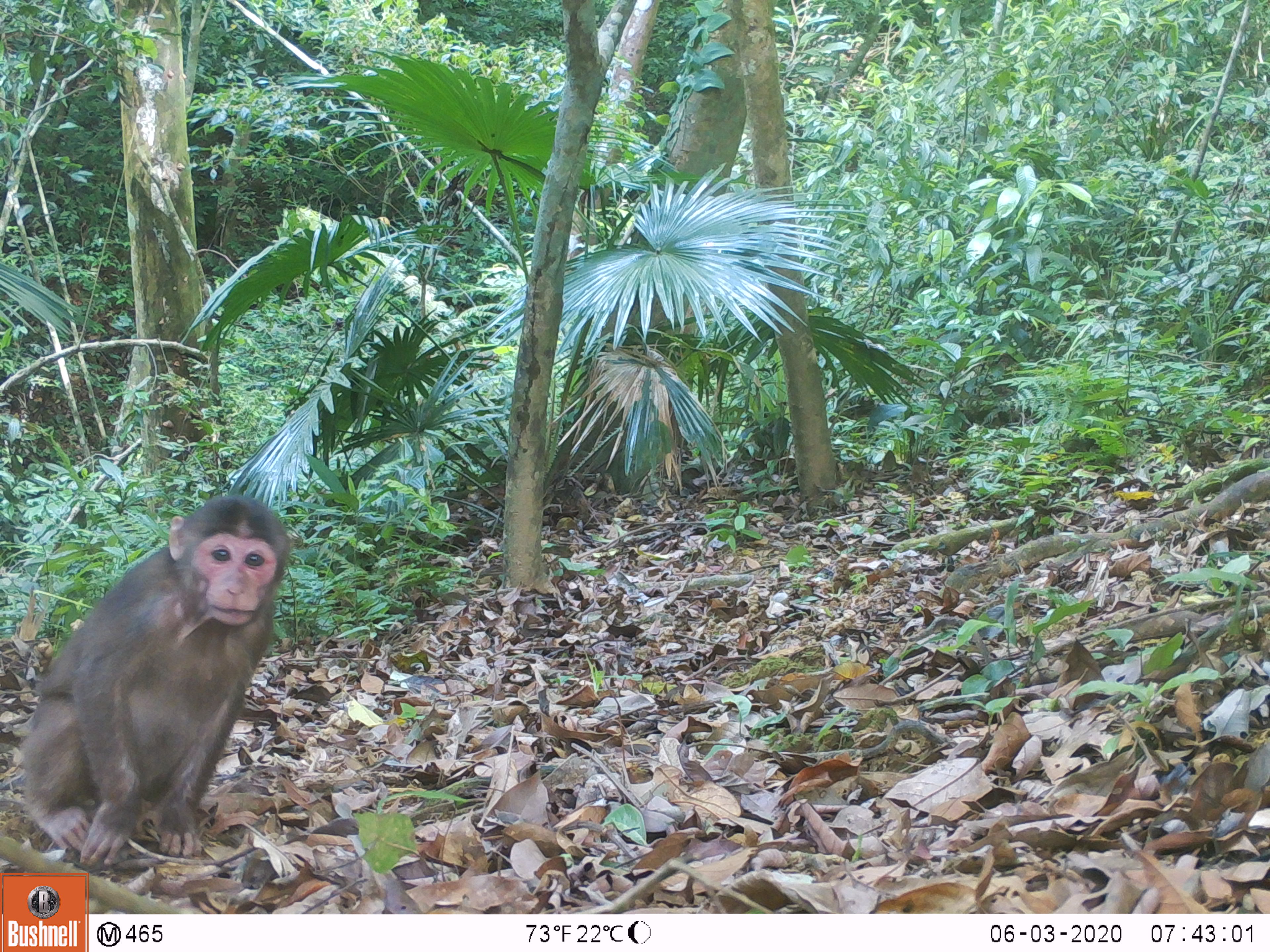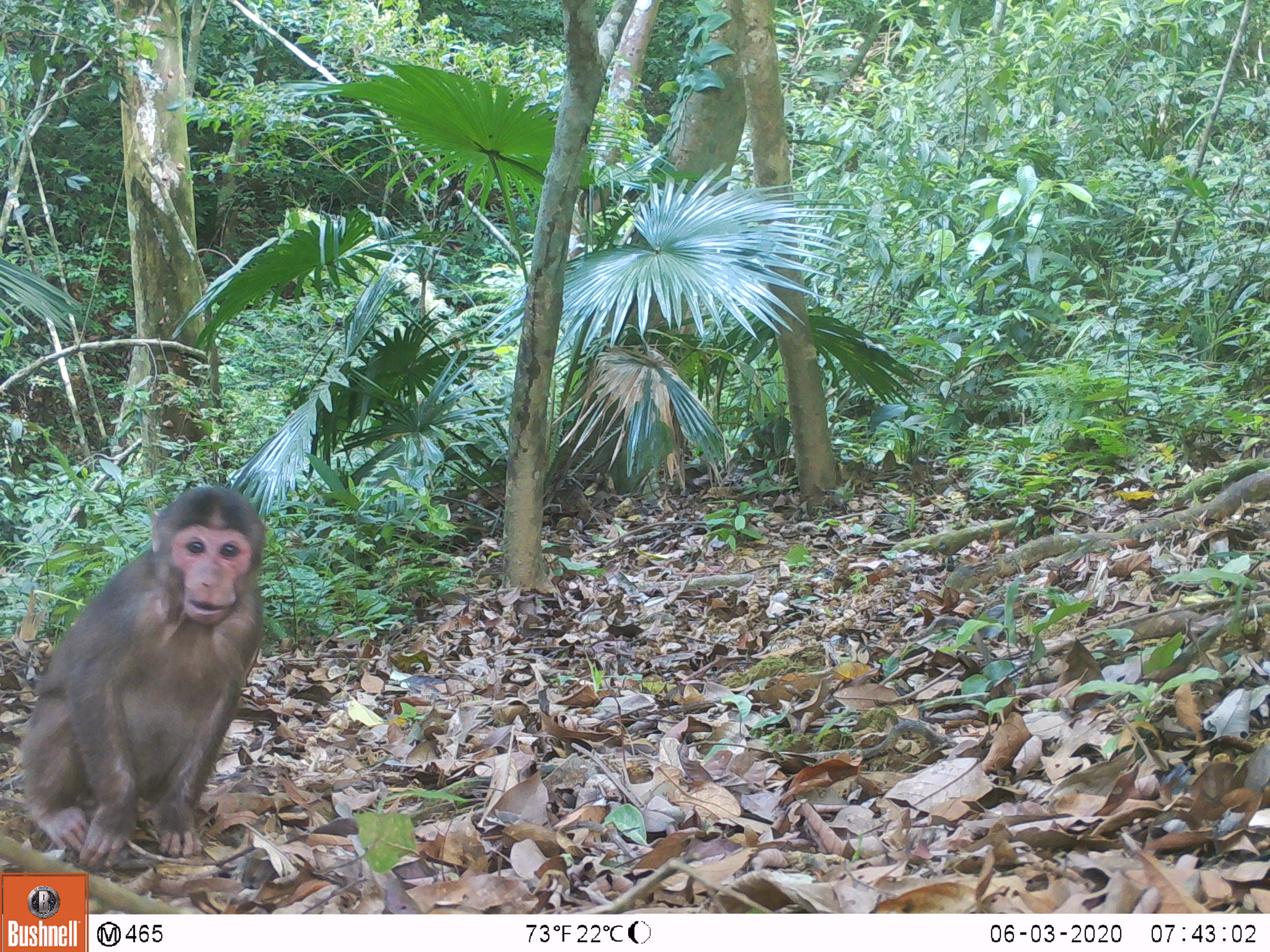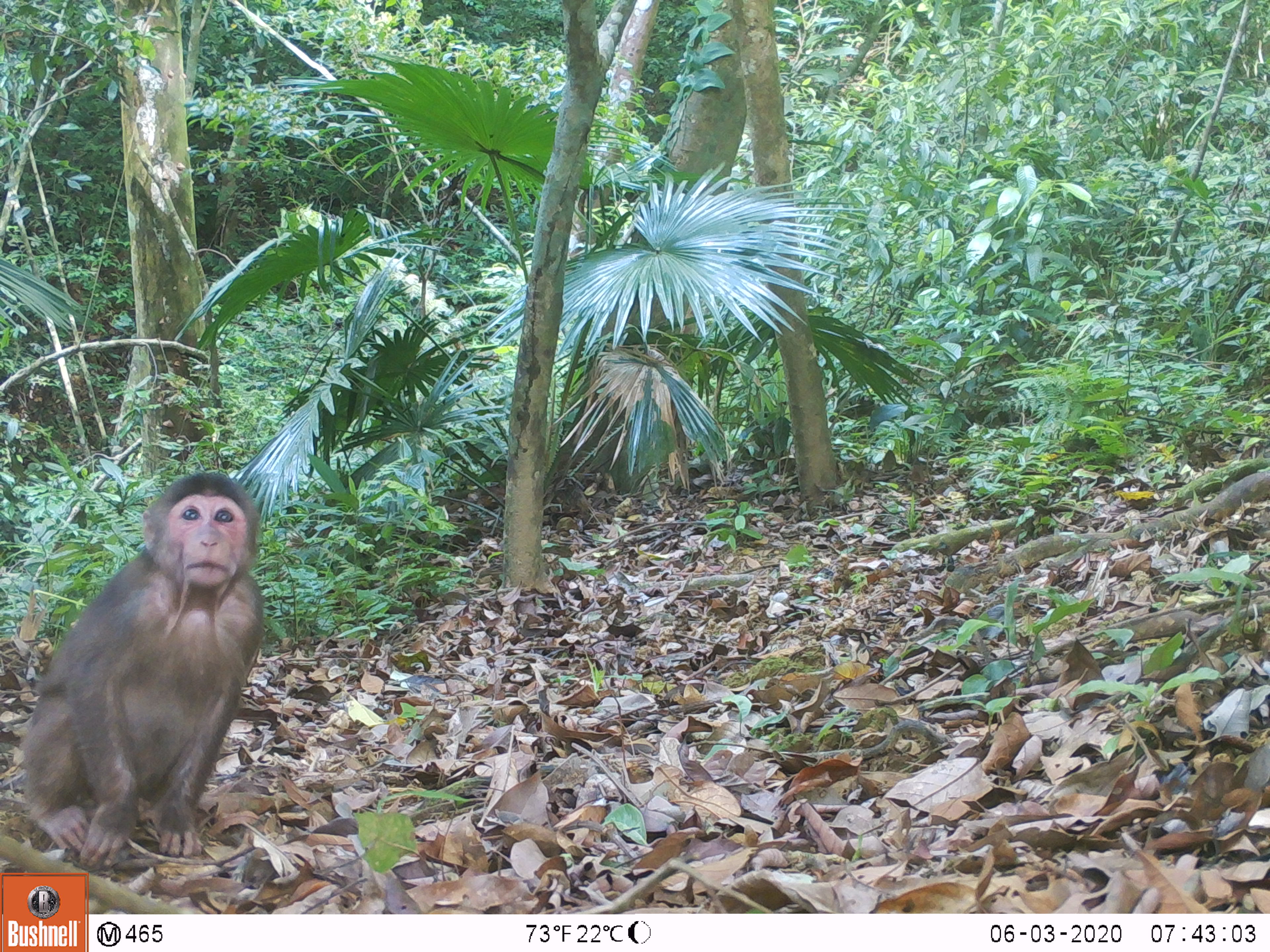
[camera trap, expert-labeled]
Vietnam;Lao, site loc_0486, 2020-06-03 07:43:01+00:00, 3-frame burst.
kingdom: Animalia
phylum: Chordata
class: Mammalia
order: Primates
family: Cercopithecidae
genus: Macaca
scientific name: Macaca arctoides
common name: stump-tailed macaque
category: stump tailed macaque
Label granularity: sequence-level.